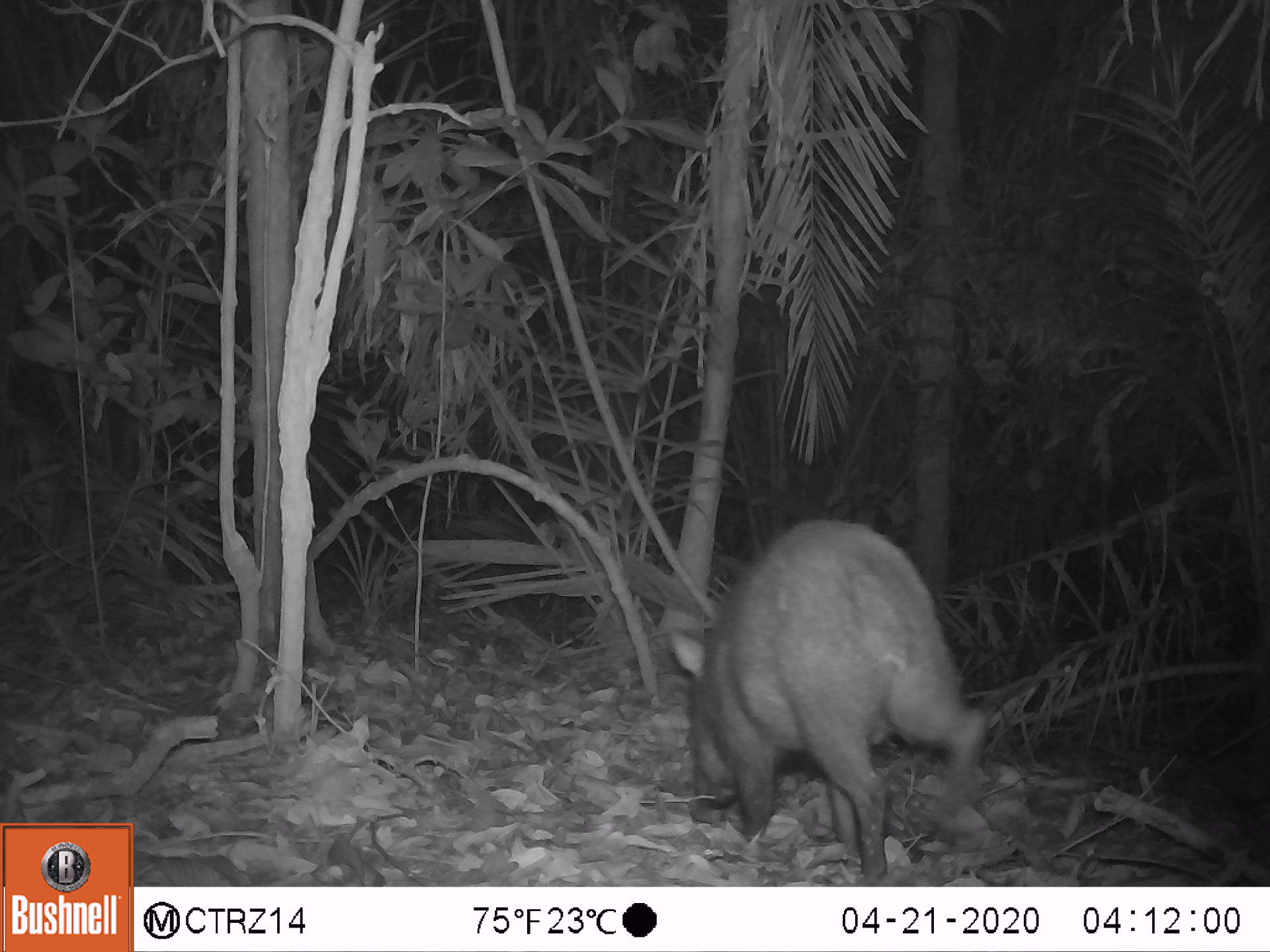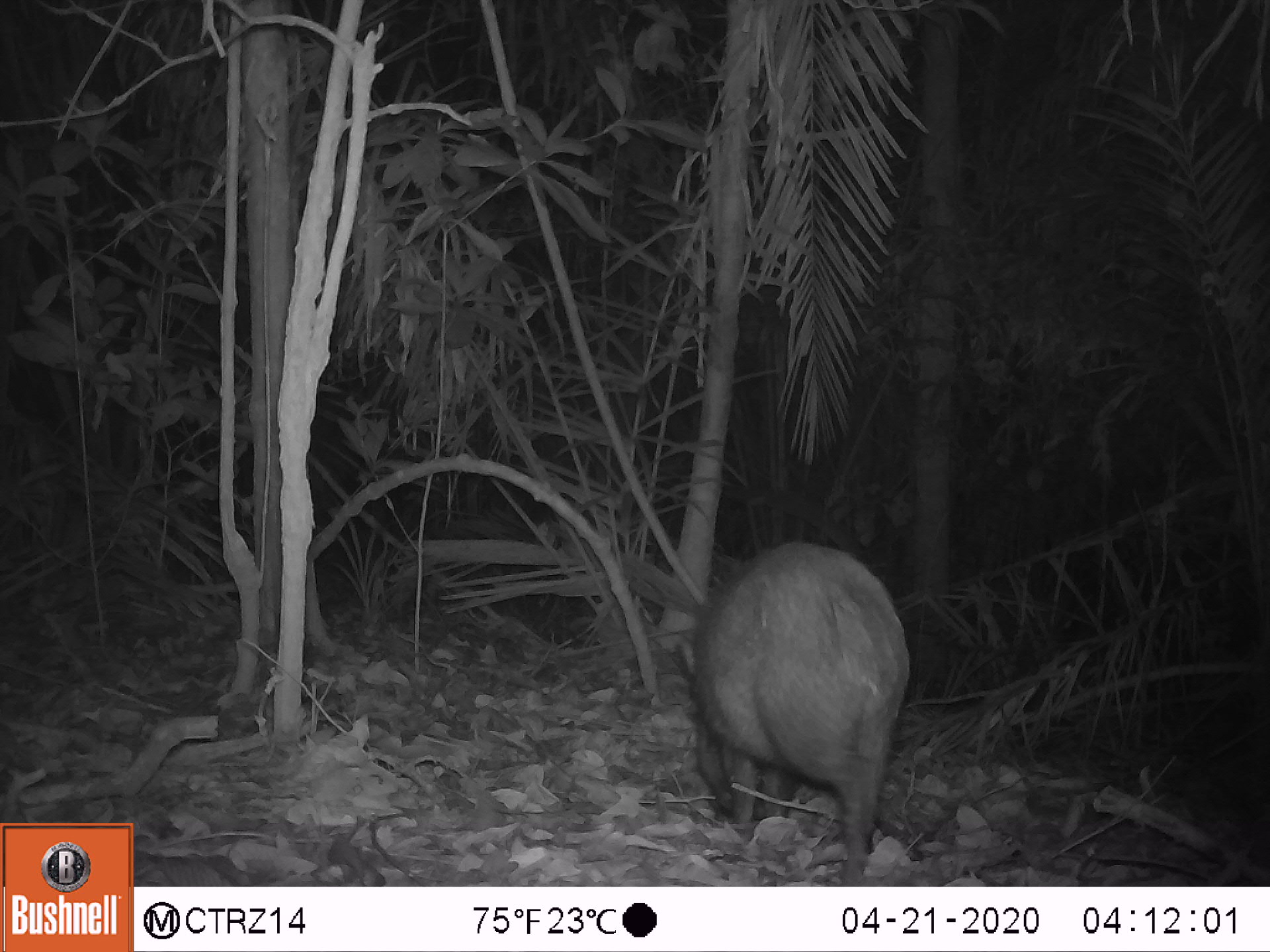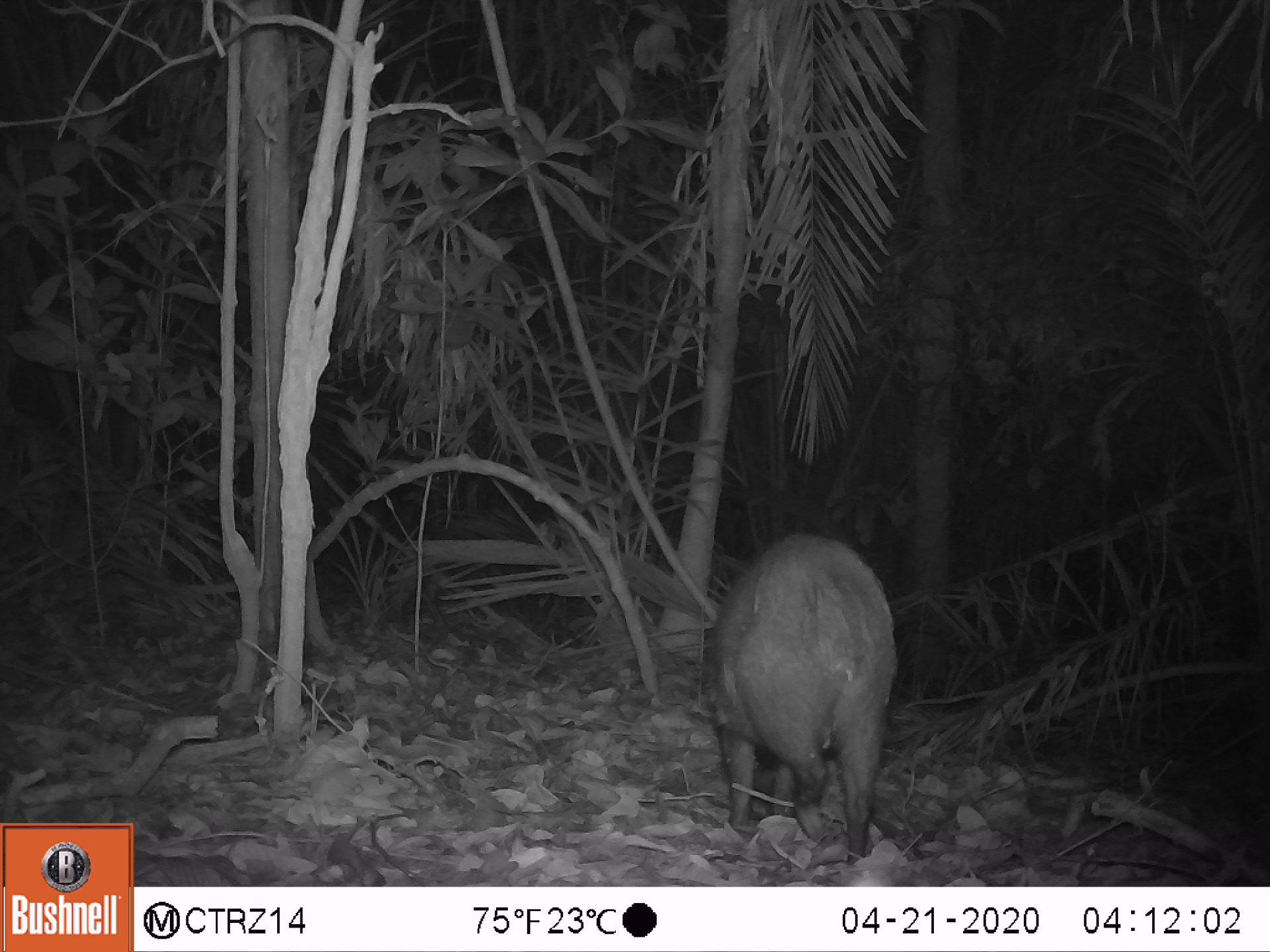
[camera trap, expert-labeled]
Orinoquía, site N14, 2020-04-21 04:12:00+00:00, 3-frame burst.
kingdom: Animalia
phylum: Chordata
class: Mammalia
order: Artiodactyla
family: Tayassuidae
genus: Pecari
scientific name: Pecari tajacu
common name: collared peccary